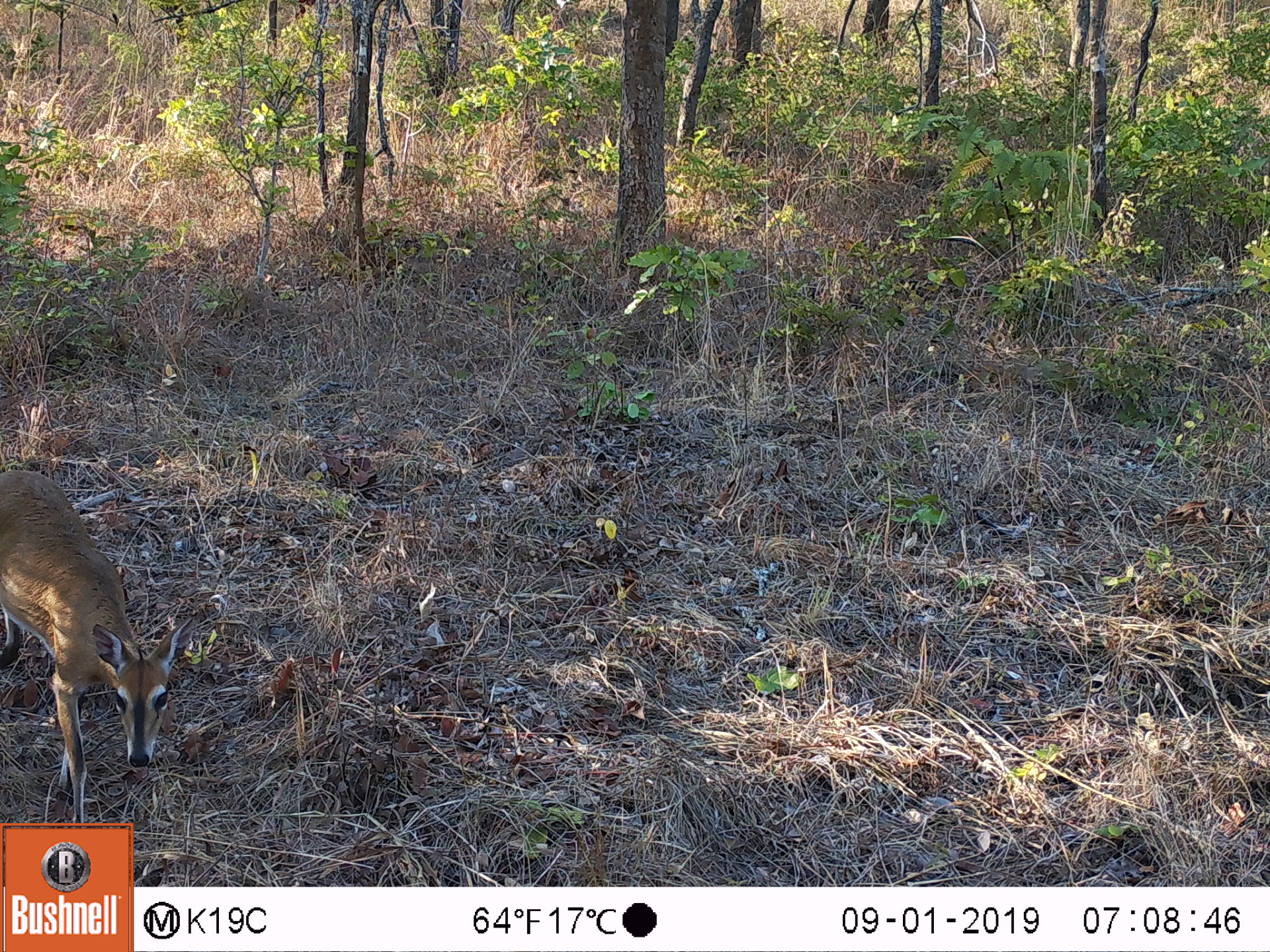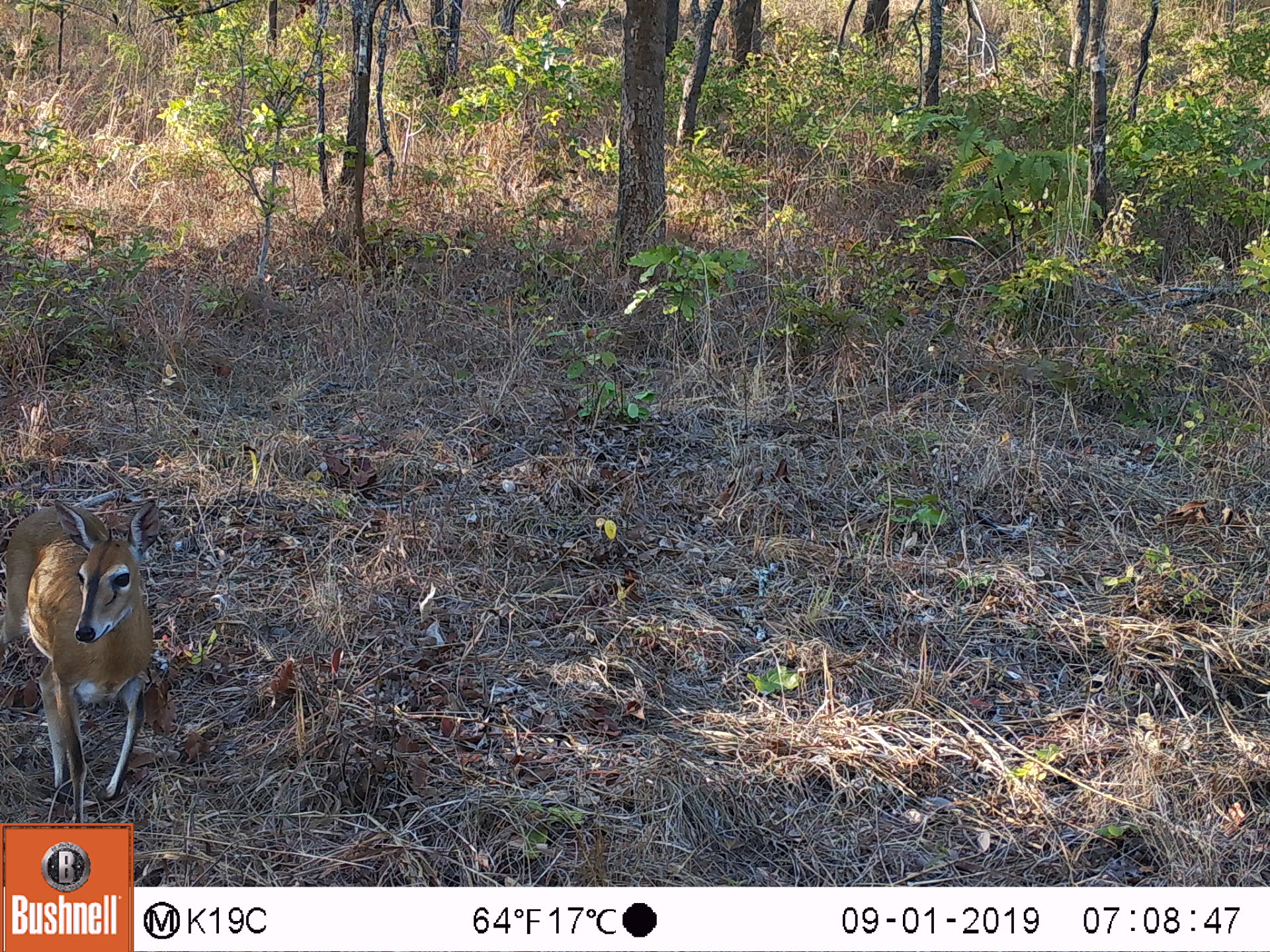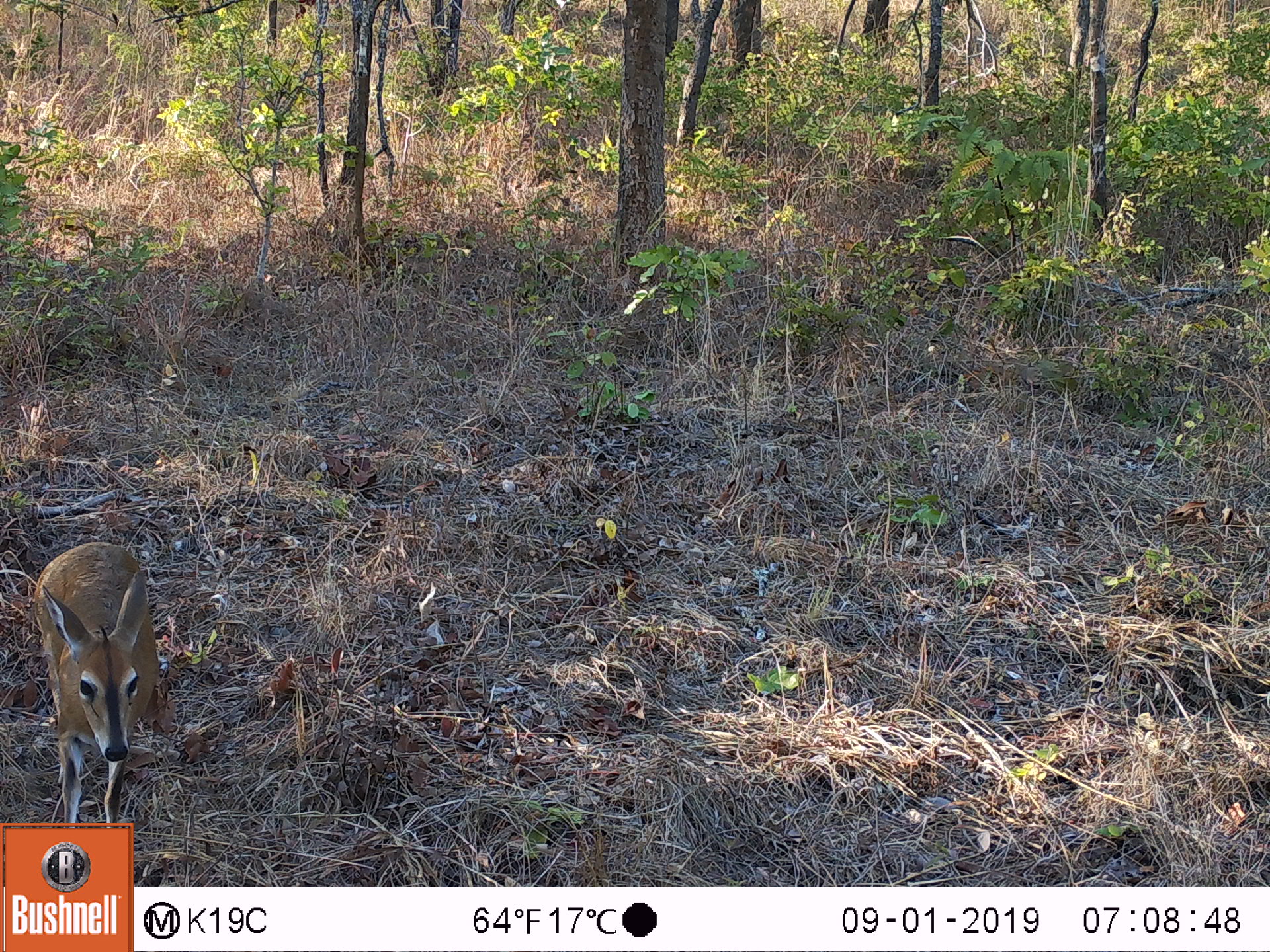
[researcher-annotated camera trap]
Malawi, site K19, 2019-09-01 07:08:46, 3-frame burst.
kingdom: Animalia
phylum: Chordata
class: Mammalia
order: Artiodactyla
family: Bovidae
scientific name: Antilopinae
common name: small antelope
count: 1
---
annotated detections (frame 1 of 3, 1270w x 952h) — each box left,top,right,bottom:
small antelope: 0,466,179,817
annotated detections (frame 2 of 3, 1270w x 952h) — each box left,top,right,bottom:
small antelope: 5,497,162,817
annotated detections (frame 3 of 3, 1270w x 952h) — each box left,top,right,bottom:
small antelope: 35,538,157,821